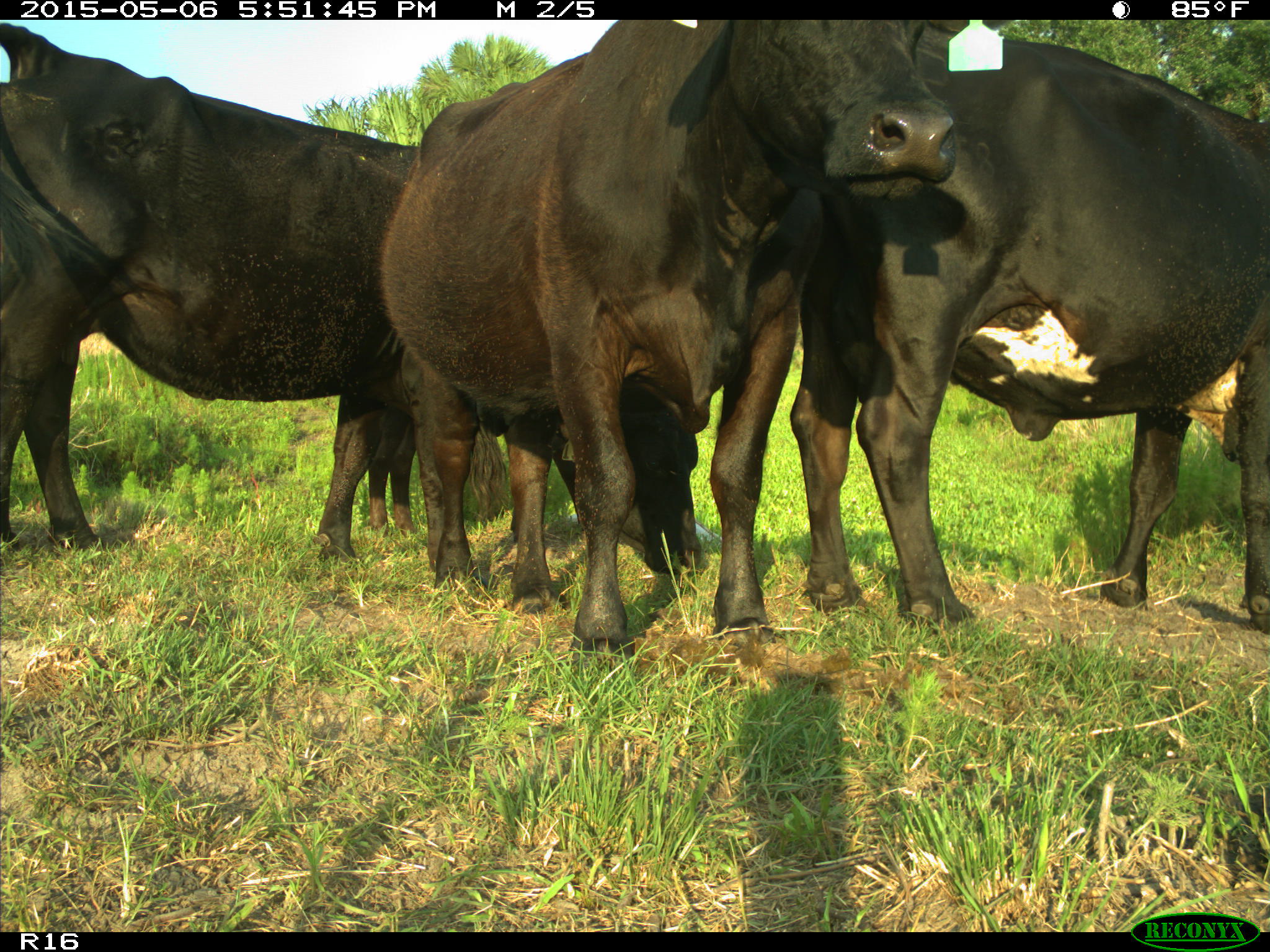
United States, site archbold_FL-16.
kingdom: Animalia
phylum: Chordata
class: Mammalia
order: Artiodactyla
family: Bovidae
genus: Bos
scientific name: Bos taurus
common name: domestic cow